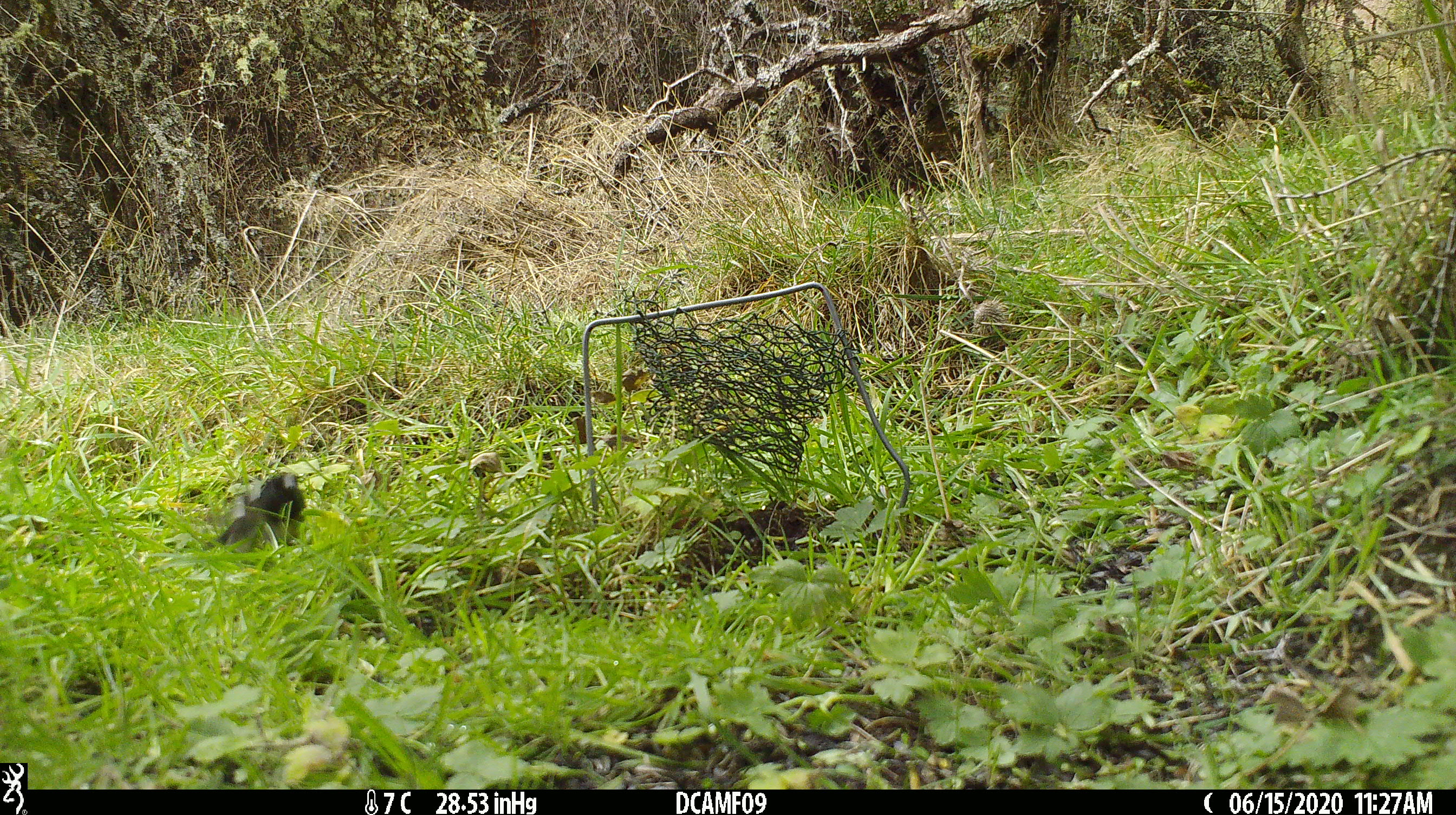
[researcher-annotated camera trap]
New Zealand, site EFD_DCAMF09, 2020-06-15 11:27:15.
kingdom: Animalia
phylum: Chordata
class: Aves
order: Passeriformes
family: Petroicidae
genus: Petroica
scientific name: Petroica macrocephala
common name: tomtit